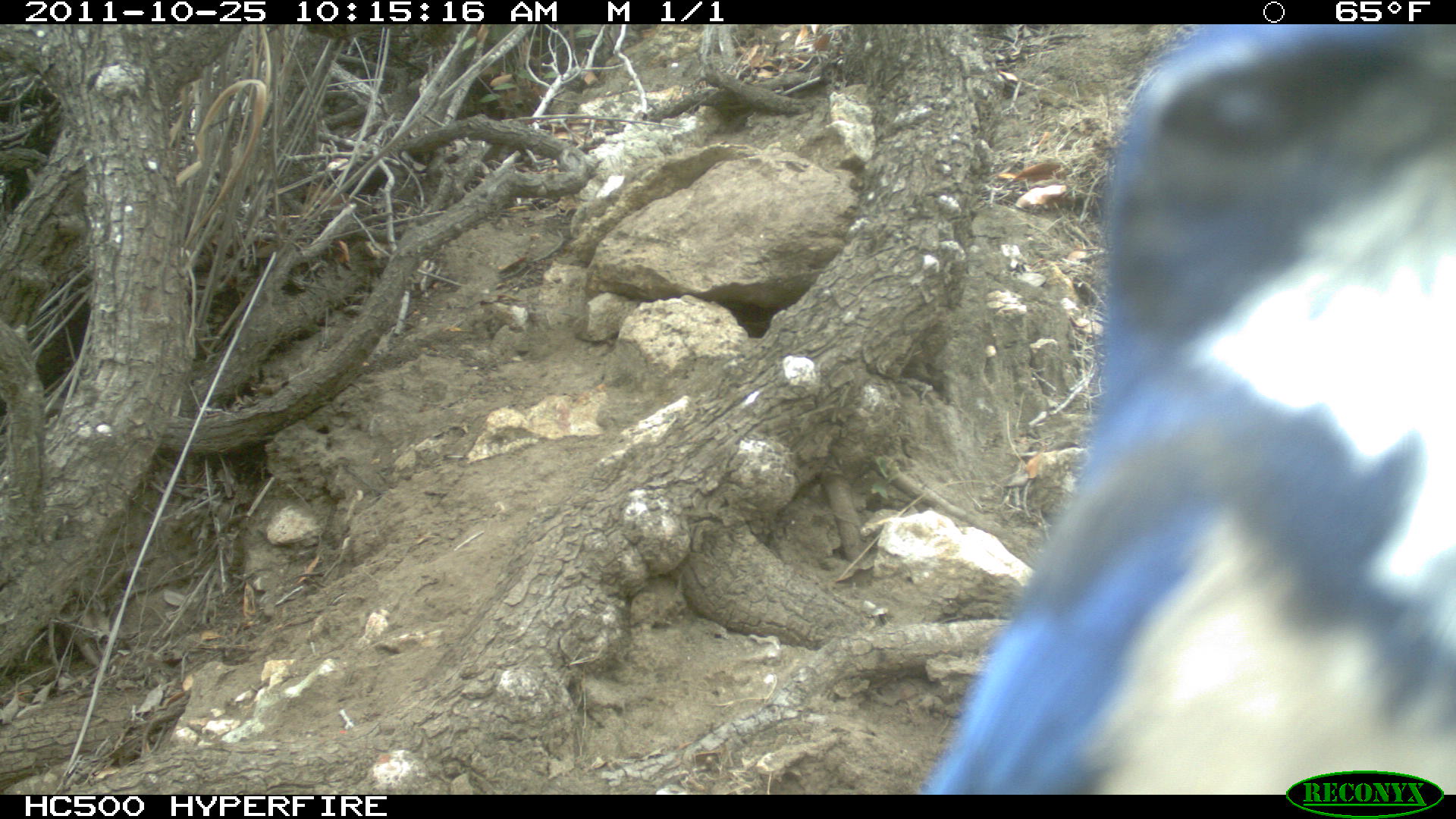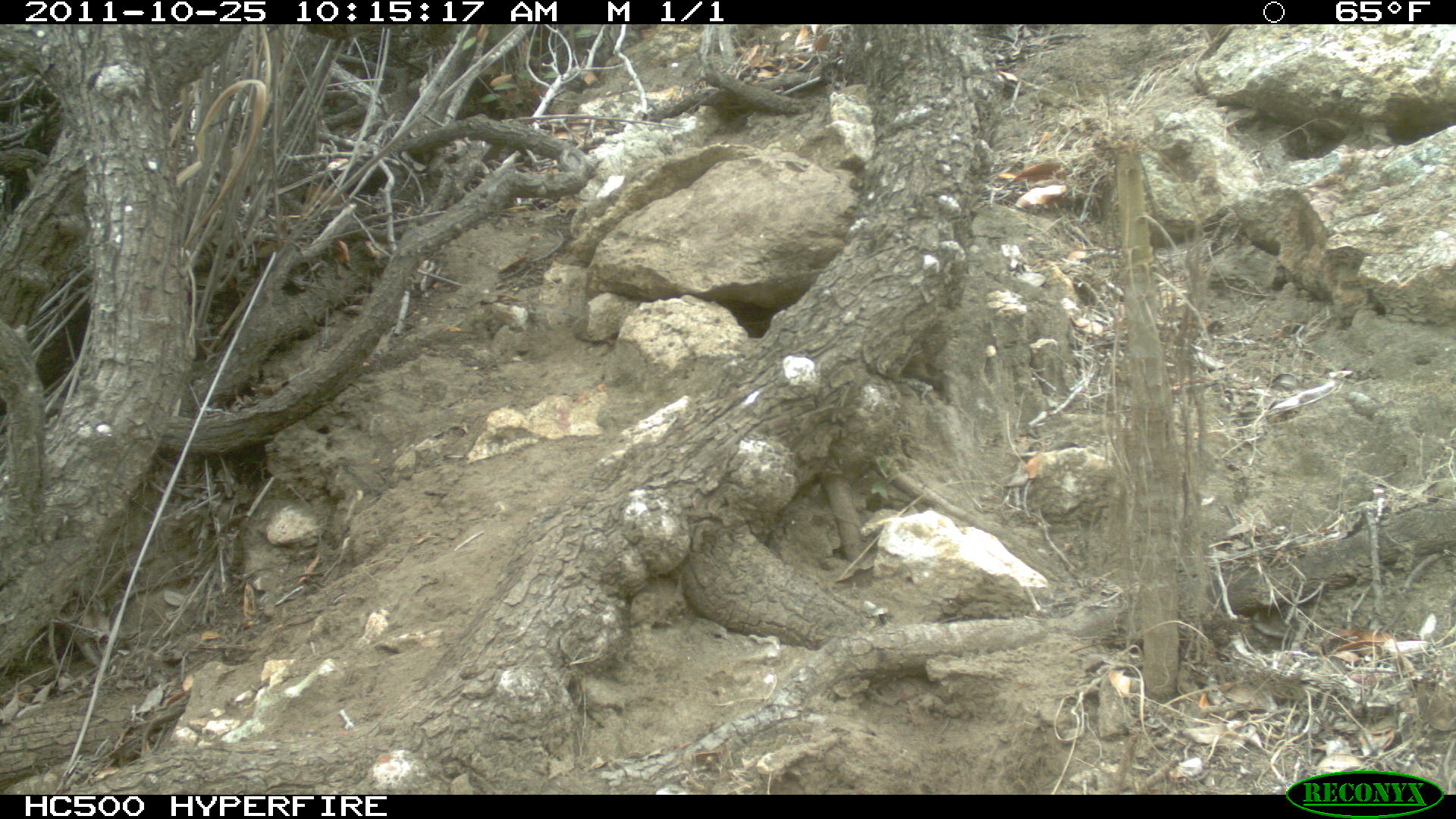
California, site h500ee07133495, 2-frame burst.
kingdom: Animalia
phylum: Chordata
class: Aves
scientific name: Aves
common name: bird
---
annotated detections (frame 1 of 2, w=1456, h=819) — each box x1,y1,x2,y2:
bird: 917,24,1455,794